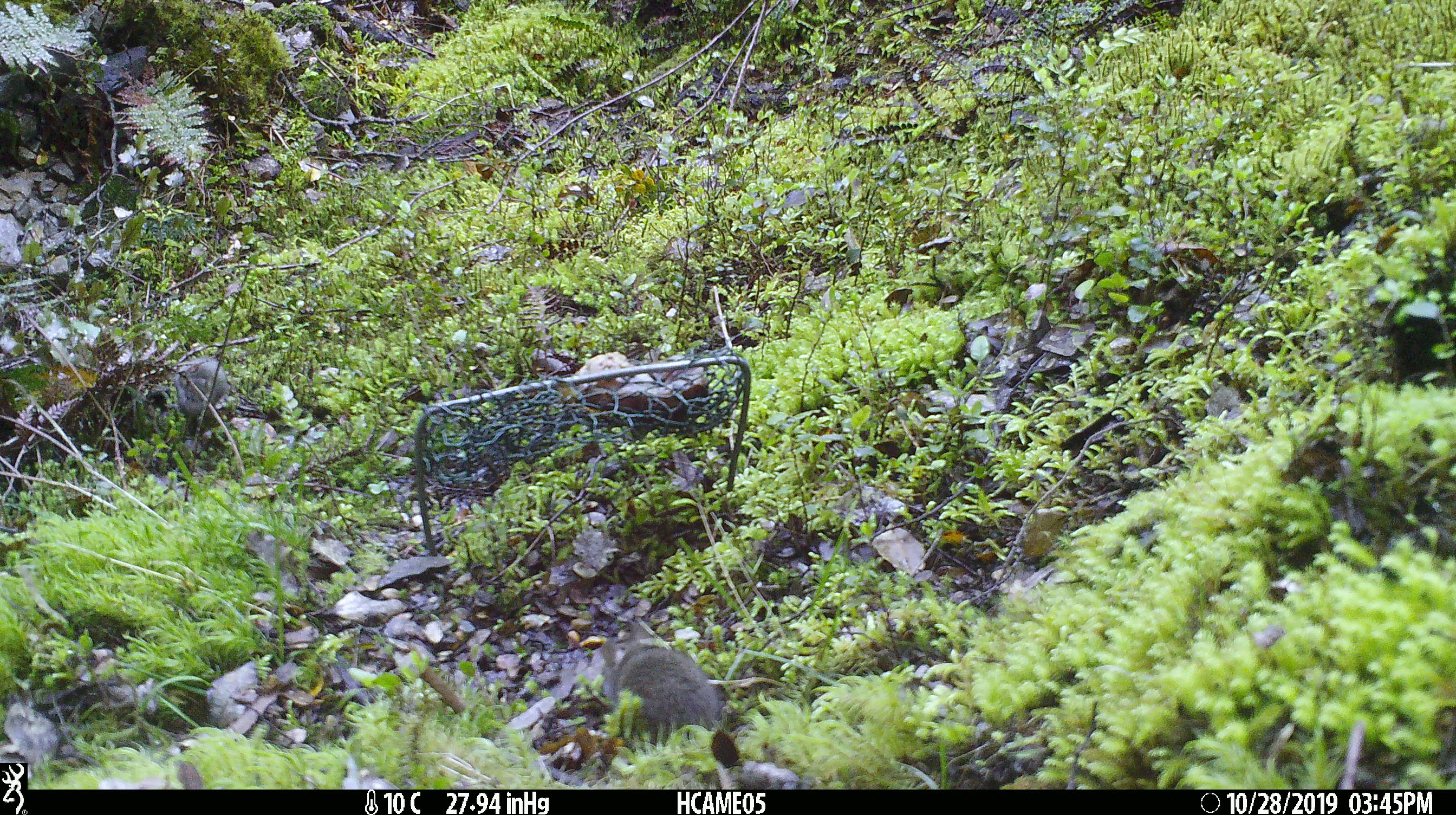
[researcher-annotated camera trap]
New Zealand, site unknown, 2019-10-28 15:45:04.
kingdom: Animalia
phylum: Chordata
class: Mammalia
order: Rodentia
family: Muridae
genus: Mus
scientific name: Mus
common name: mouse